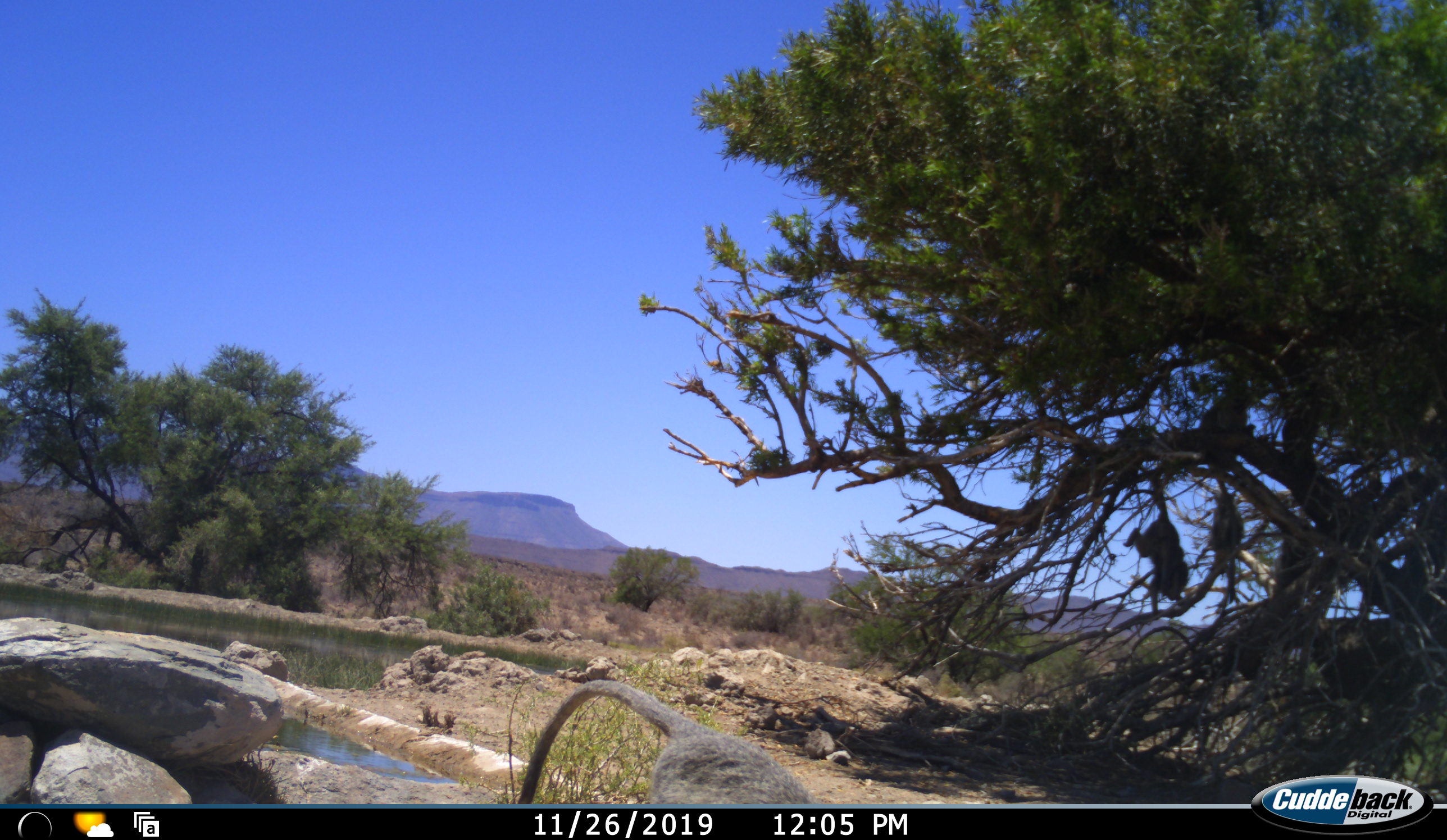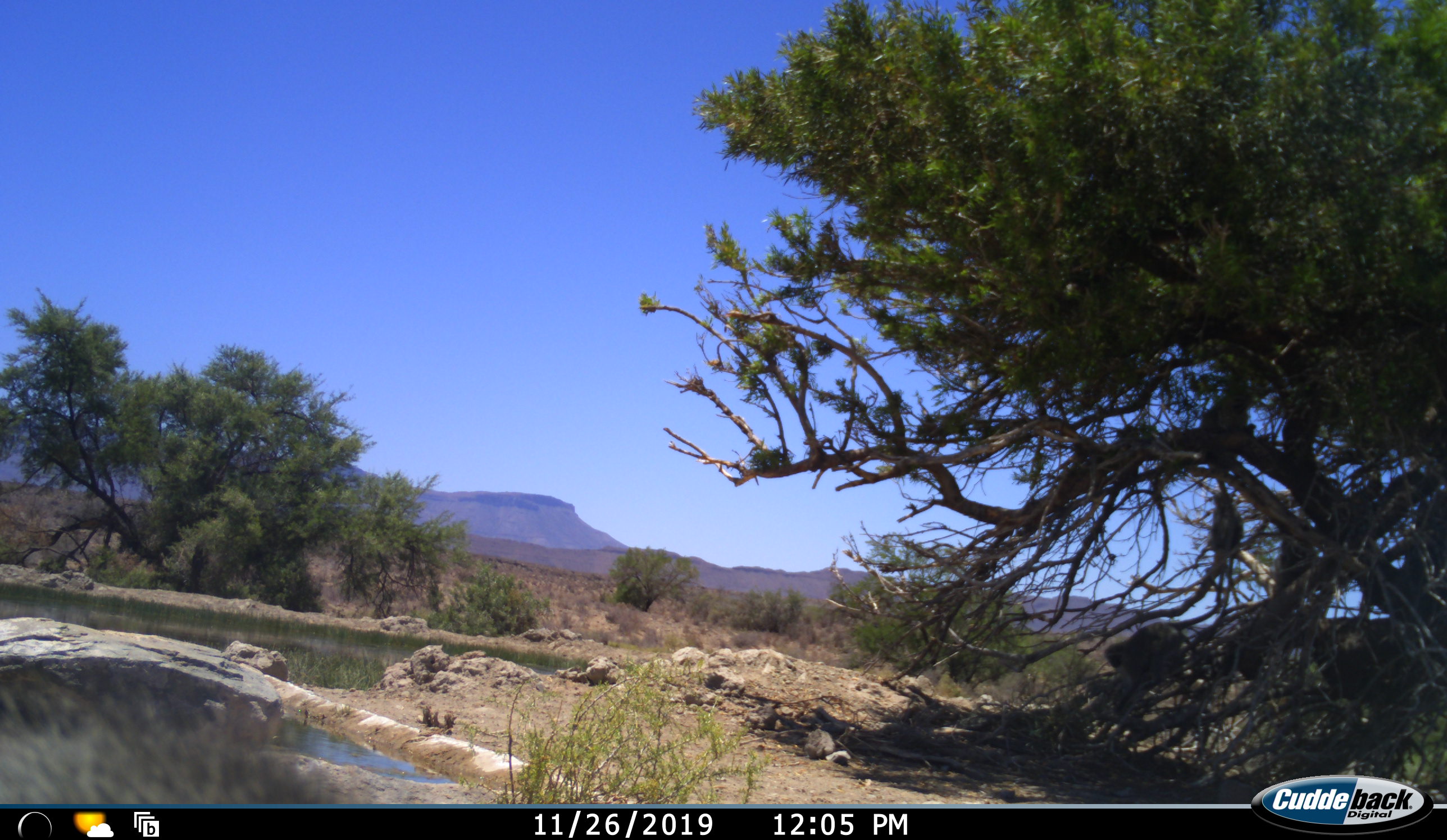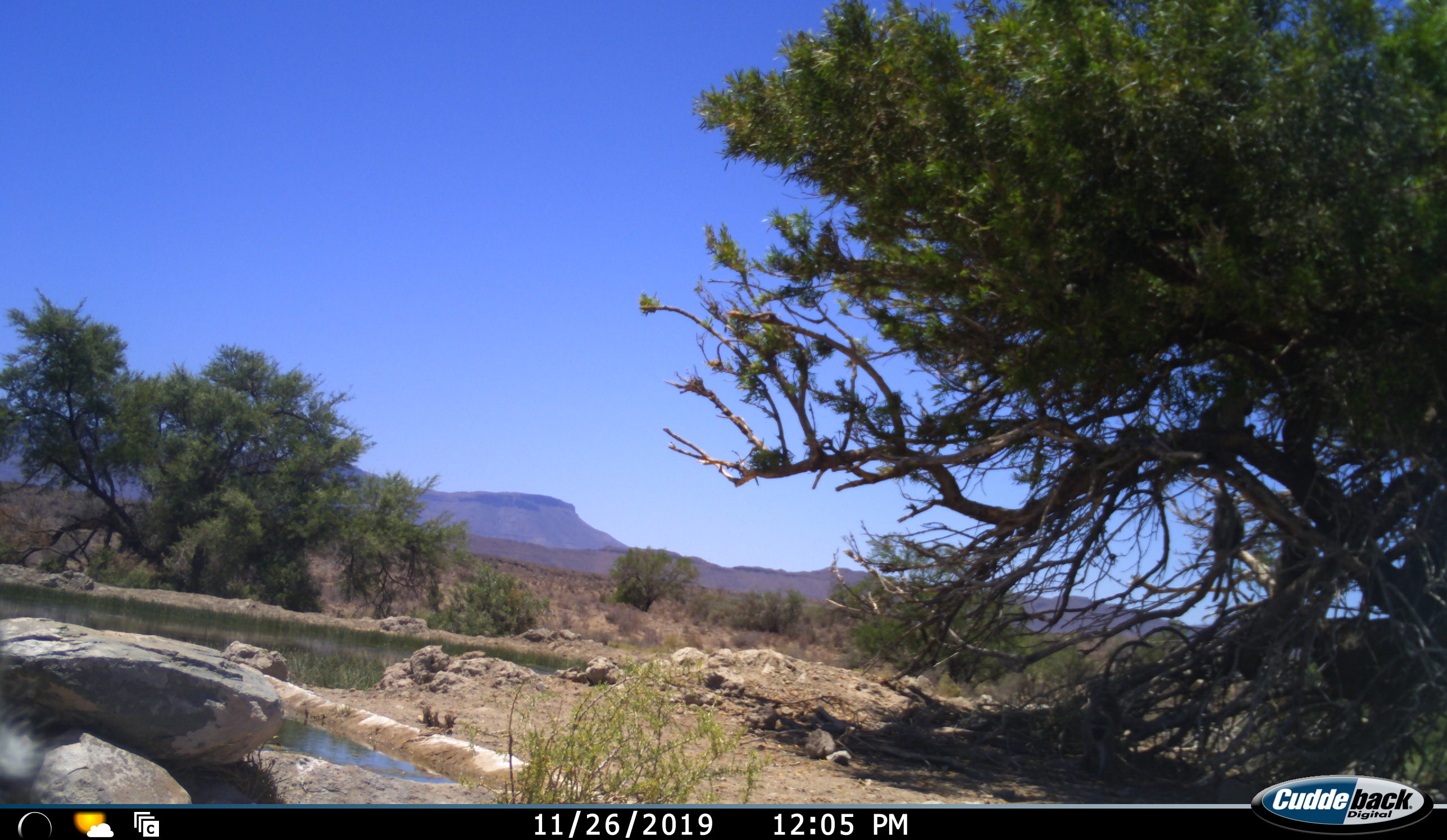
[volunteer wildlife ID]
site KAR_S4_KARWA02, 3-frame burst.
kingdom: Animalia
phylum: Chordata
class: Mammalia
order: Primates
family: Cercopithecidae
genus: Chlorocebus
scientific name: Chlorocebus pygerythrus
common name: vervet monkey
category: monkeyvervet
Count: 4.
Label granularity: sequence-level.